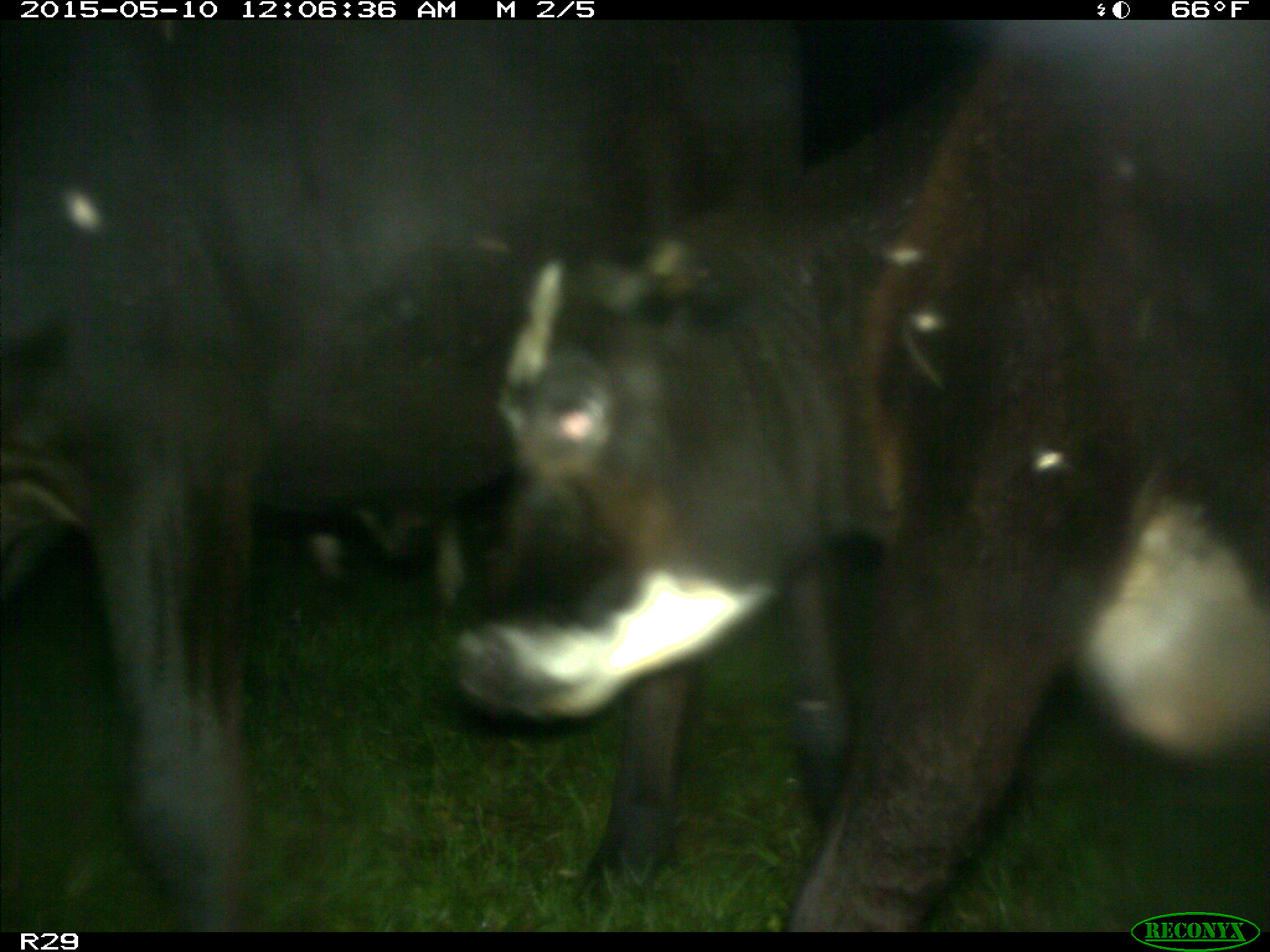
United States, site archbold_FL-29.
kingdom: Animalia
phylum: Chordata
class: Mammalia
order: Artiodactyla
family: Bovidae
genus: Bos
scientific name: Bos taurus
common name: domestic cow